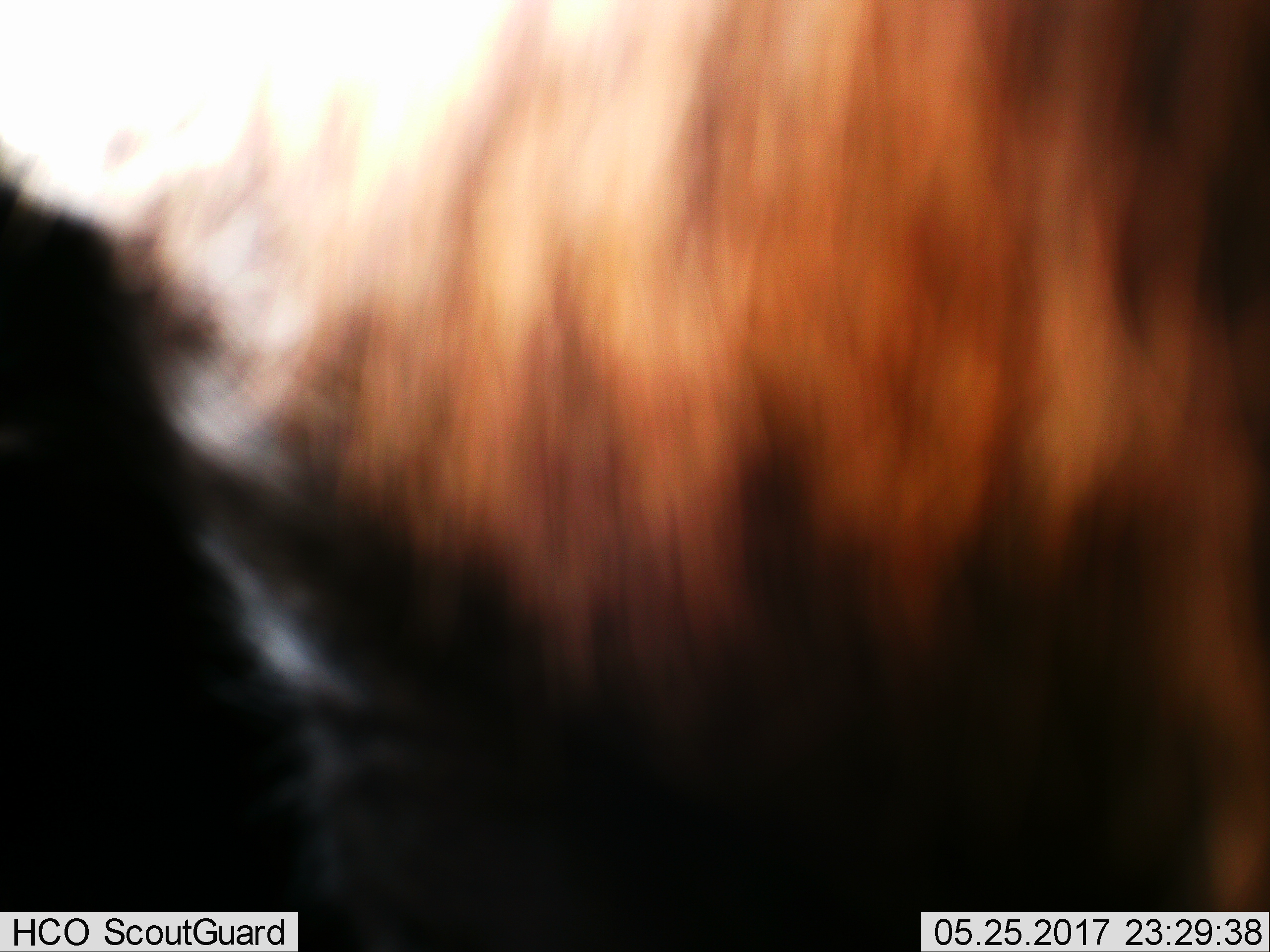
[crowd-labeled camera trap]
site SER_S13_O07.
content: unidentified animal